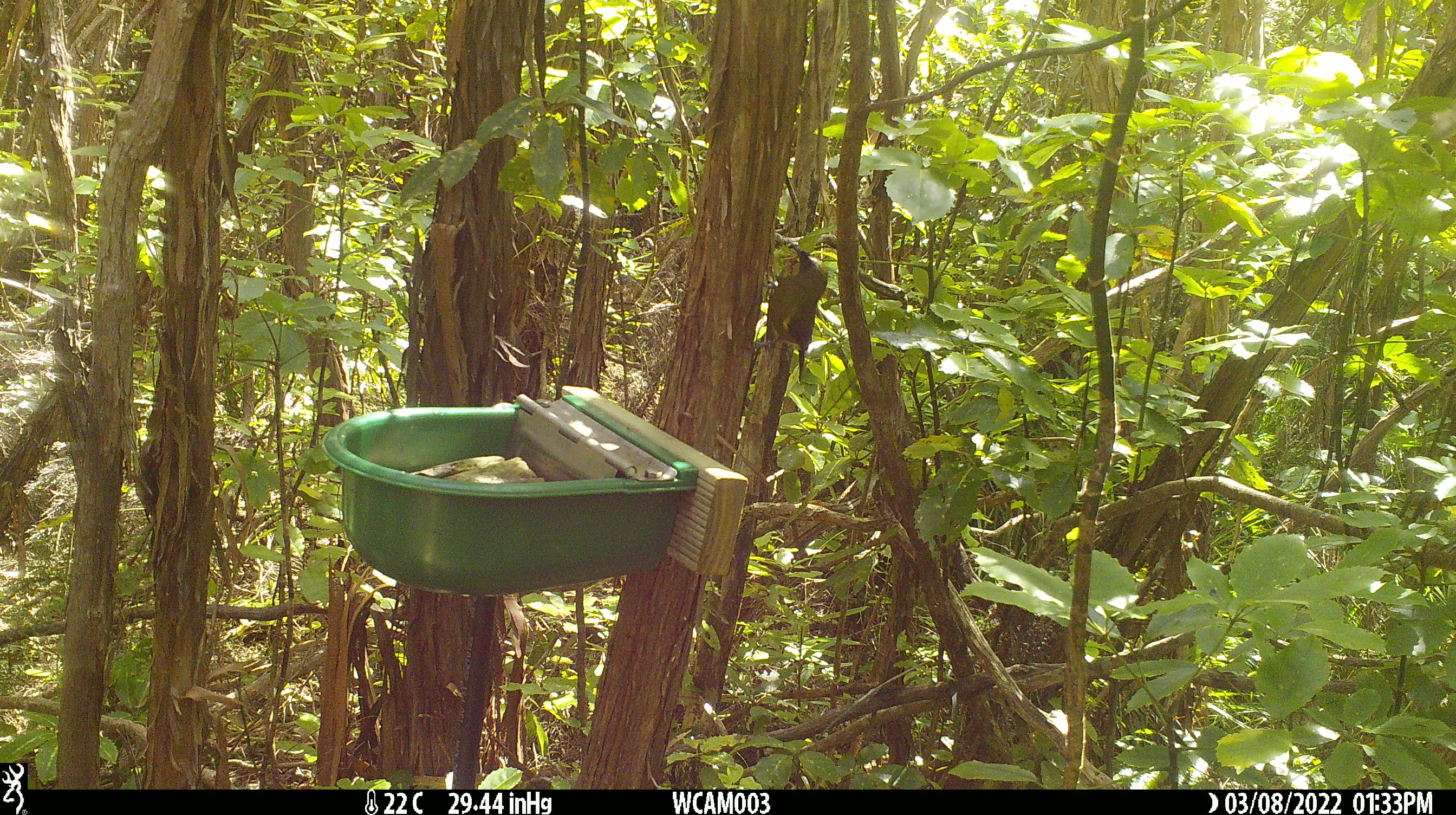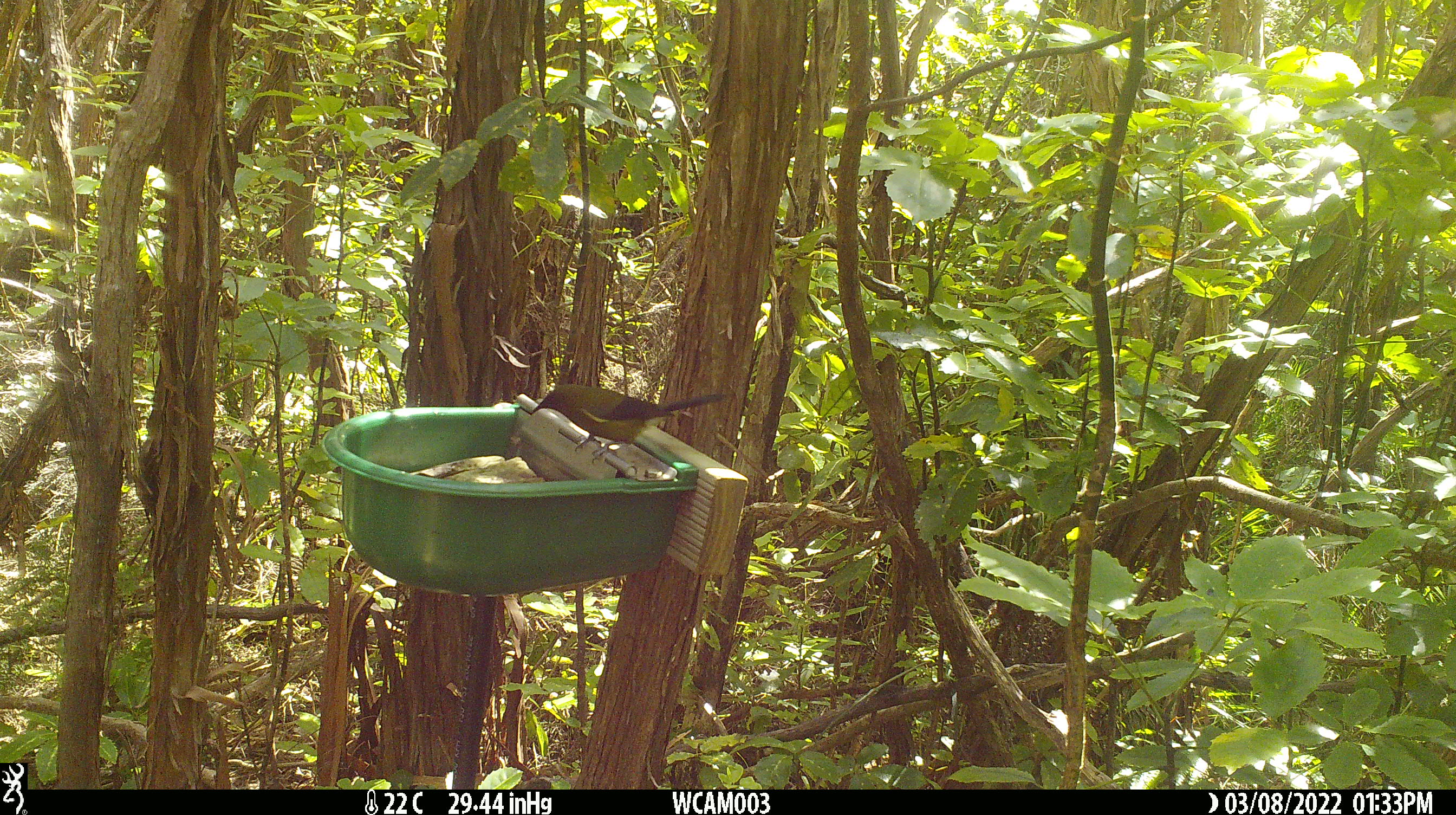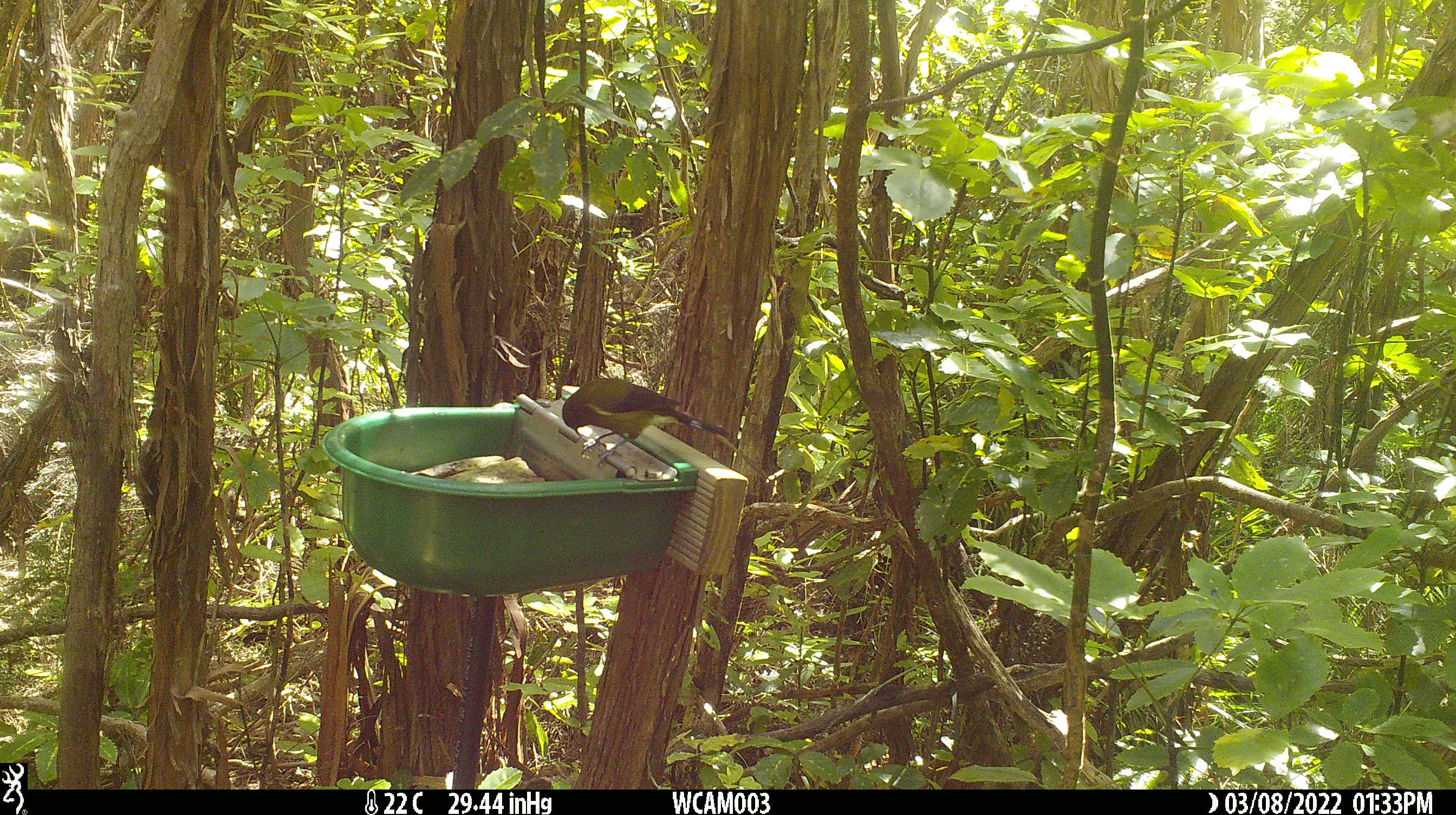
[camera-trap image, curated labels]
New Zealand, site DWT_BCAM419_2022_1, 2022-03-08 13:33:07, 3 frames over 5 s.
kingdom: Animalia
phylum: Chordata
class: Aves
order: Passeriformes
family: Meliphagidae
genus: Anthornis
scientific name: Anthornis melanura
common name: new zealand bellbird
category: bellbird